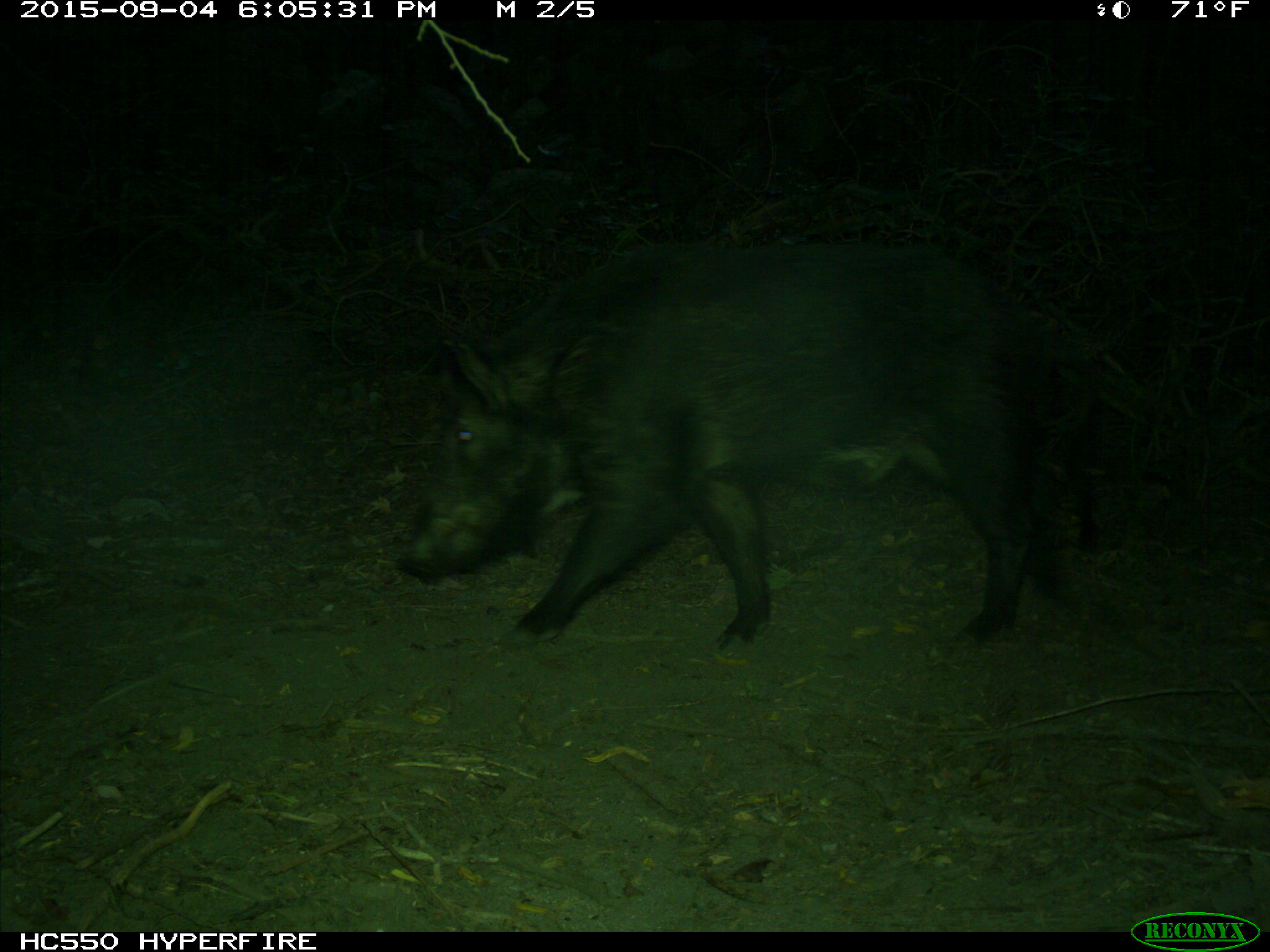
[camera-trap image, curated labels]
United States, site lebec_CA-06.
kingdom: Animalia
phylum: Chordata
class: Mammalia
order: Artiodactyla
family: Suidae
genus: Sus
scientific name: Sus scrofa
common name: wild boar